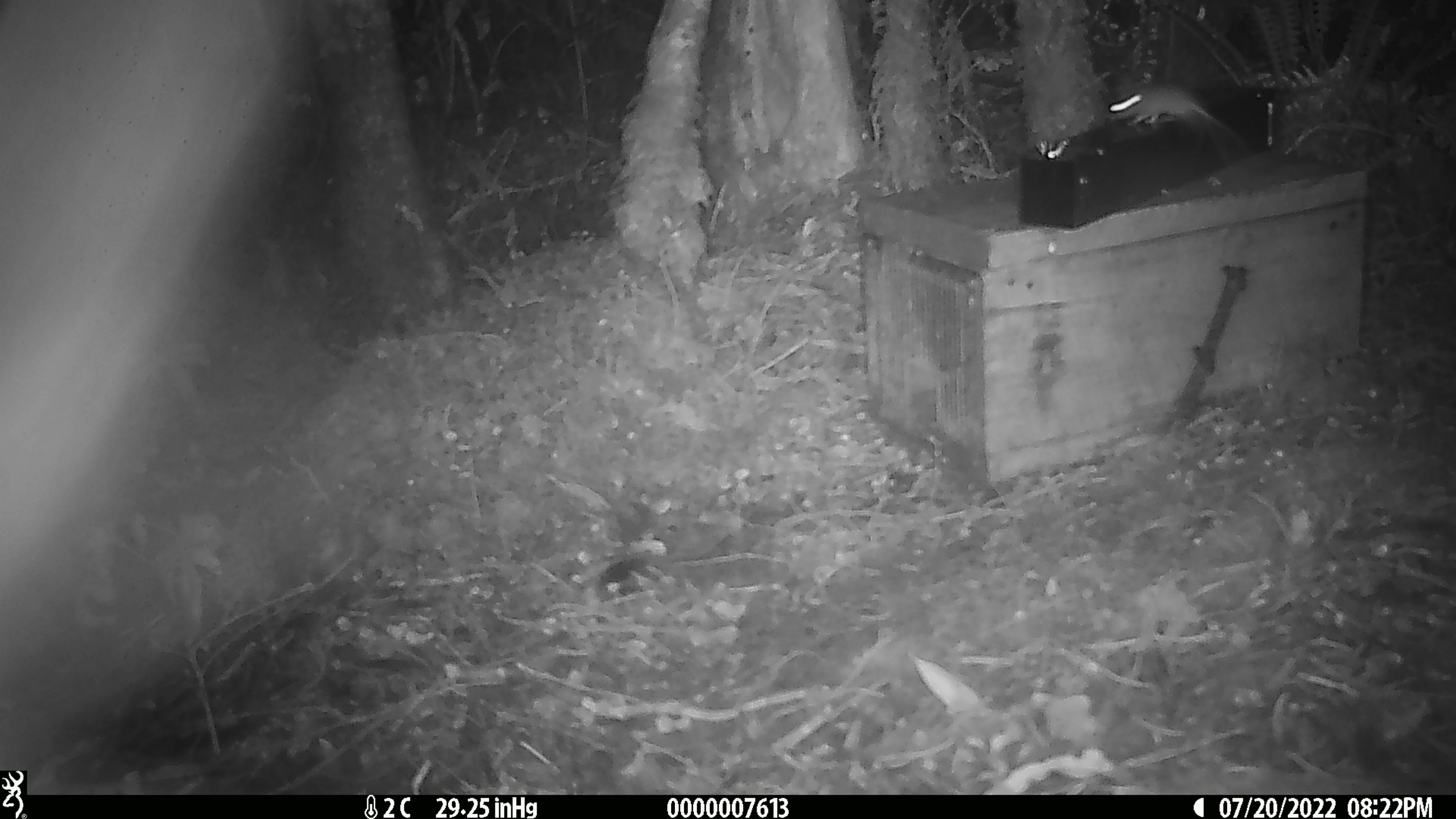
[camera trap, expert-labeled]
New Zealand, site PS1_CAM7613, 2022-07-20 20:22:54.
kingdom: Animalia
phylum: Chordata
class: Mammalia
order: Rodentia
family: Muridae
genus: Mus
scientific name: Mus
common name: mouse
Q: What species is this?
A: Mouse (Mus).